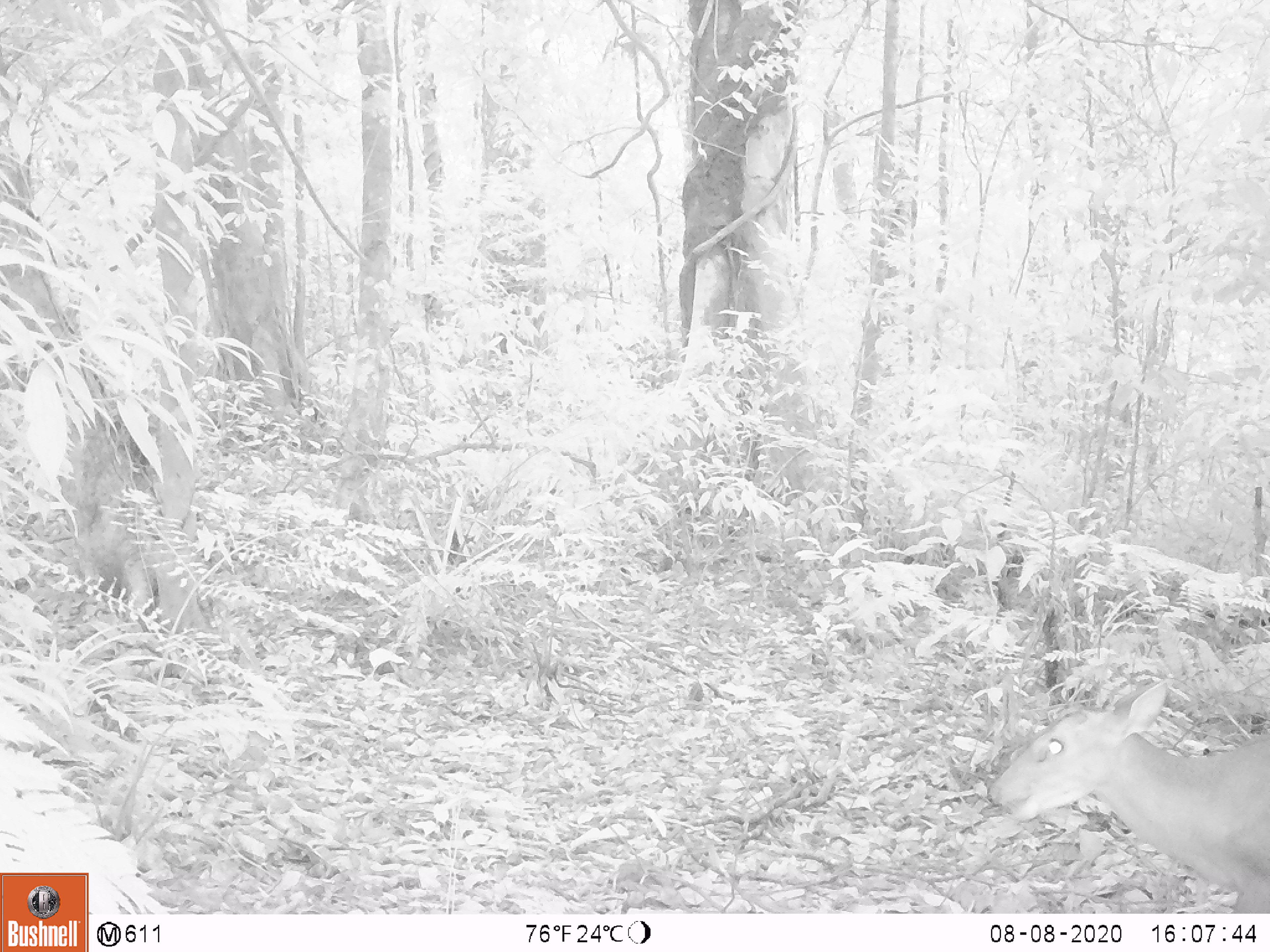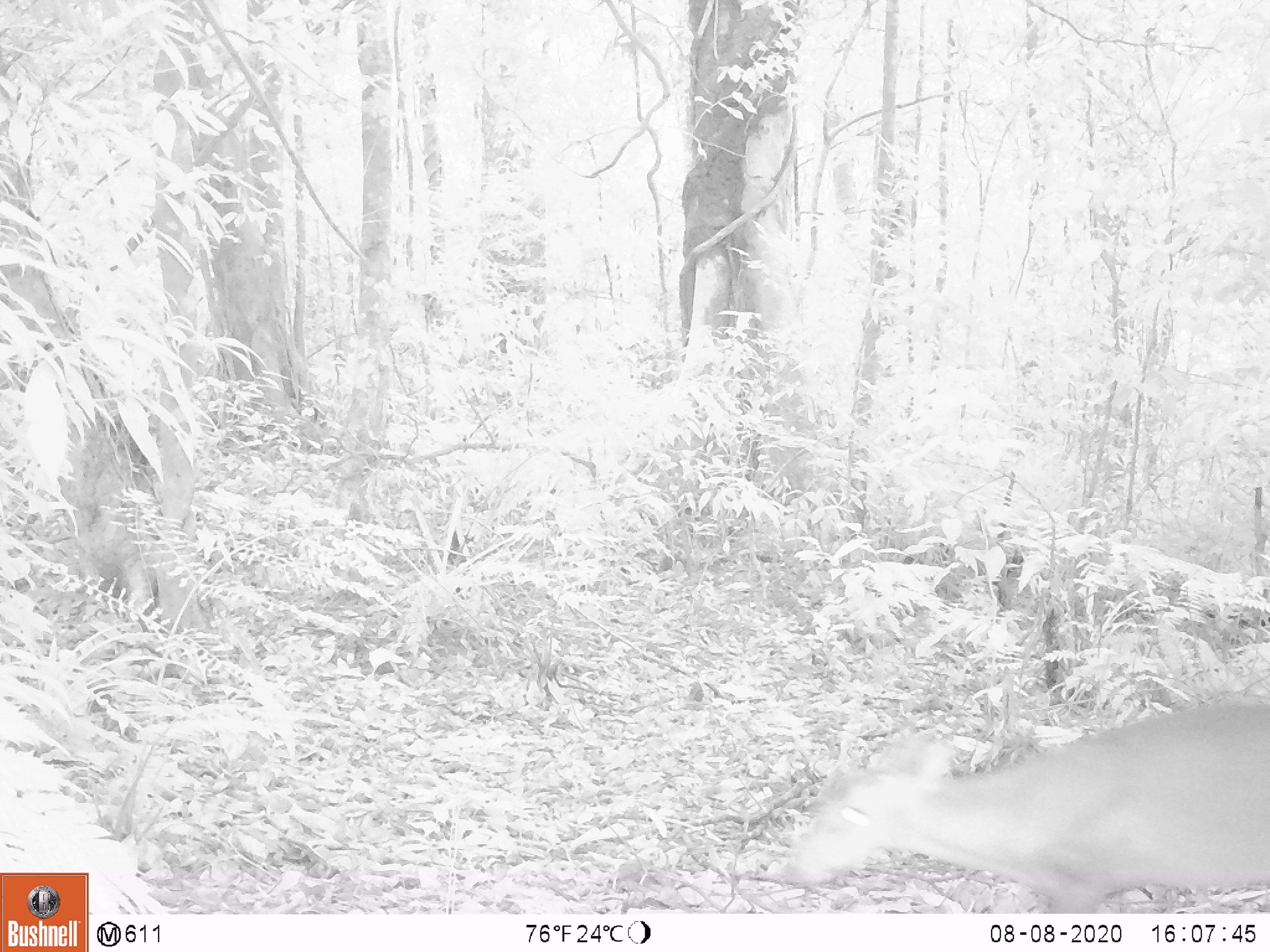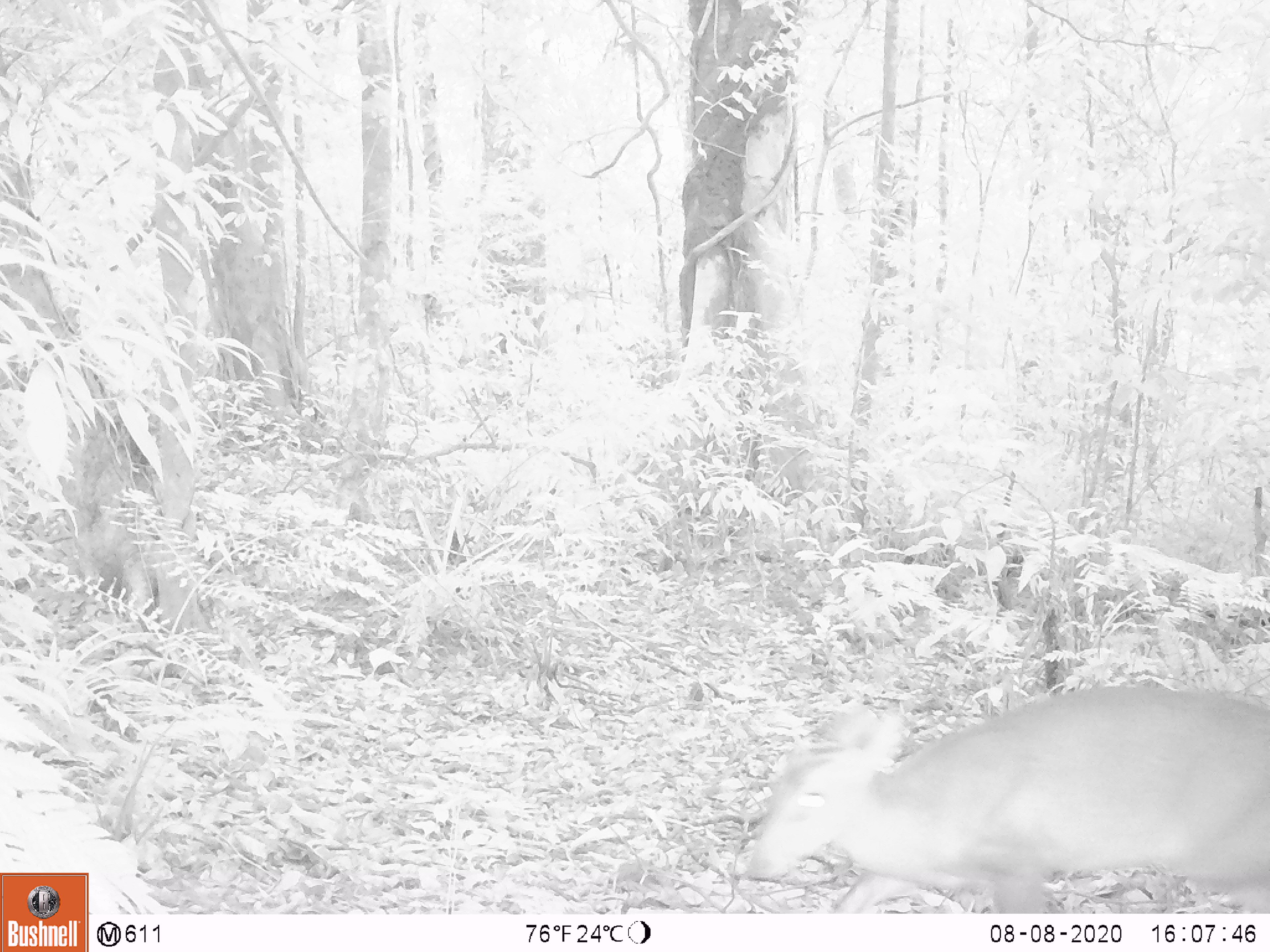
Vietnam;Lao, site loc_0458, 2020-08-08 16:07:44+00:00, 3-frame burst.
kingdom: Animalia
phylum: Chordata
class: Mammalia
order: Artiodactyla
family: Cervidae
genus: Muntiacus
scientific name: Muntiacus vuquangensis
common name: large-antlered muntjac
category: large antlered muntjac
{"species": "large antlered muntjac (large-antlered muntjac) (Muntiacus vuquangensis)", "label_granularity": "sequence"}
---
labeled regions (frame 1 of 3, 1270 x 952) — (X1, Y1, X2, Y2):
large antlered muntjac: (985, 680, 1269, 913)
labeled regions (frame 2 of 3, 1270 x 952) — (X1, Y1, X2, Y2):
large antlered muntjac: (780, 699, 1269, 911)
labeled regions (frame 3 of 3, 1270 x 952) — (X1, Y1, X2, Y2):
large antlered muntjac: (742, 683, 1269, 912)